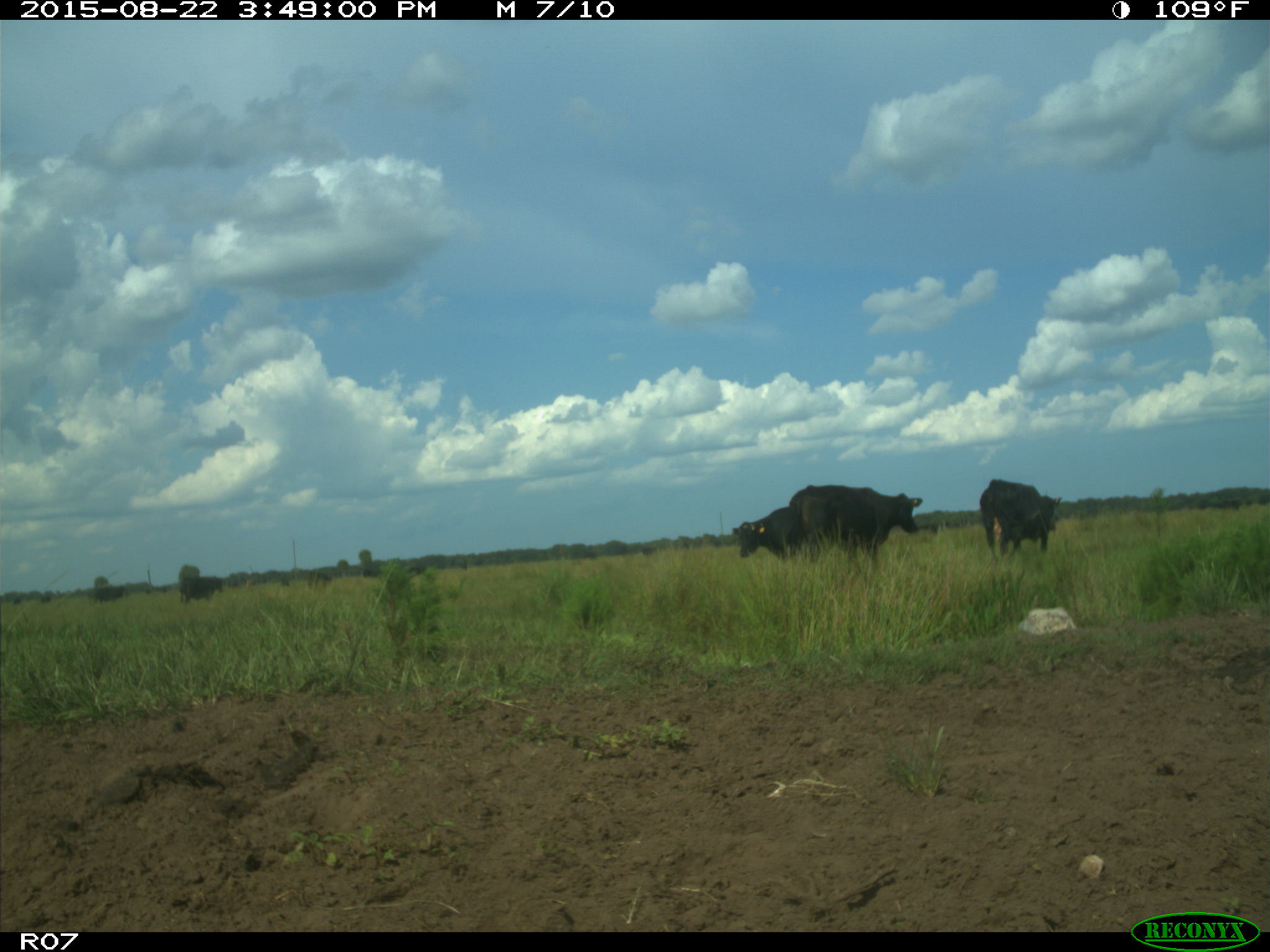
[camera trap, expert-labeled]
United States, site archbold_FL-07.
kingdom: Animalia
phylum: Chordata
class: Mammalia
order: Artiodactyla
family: Bovidae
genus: Bos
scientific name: Bos taurus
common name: domestic cow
Bos taurus (domestic cow).